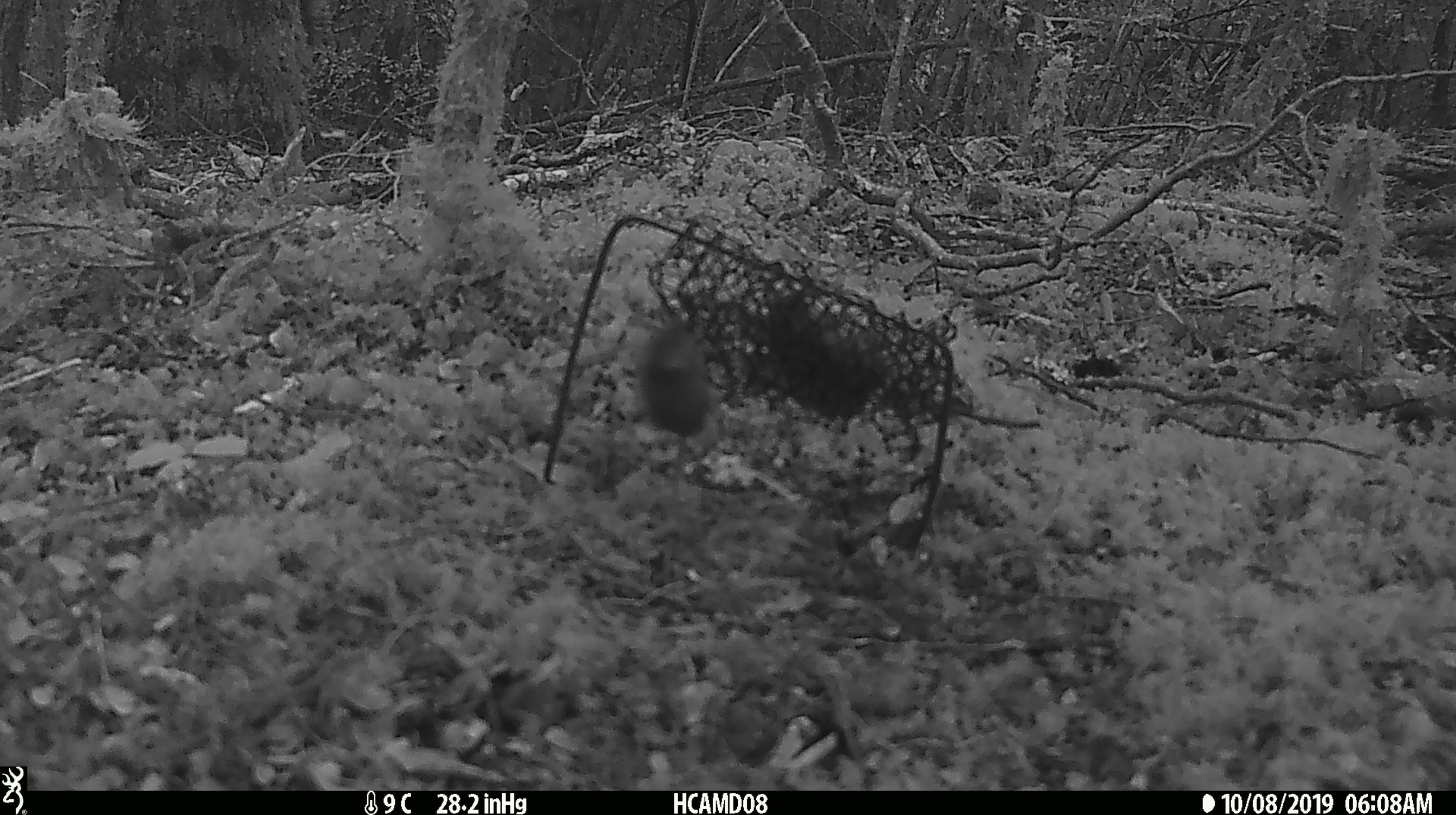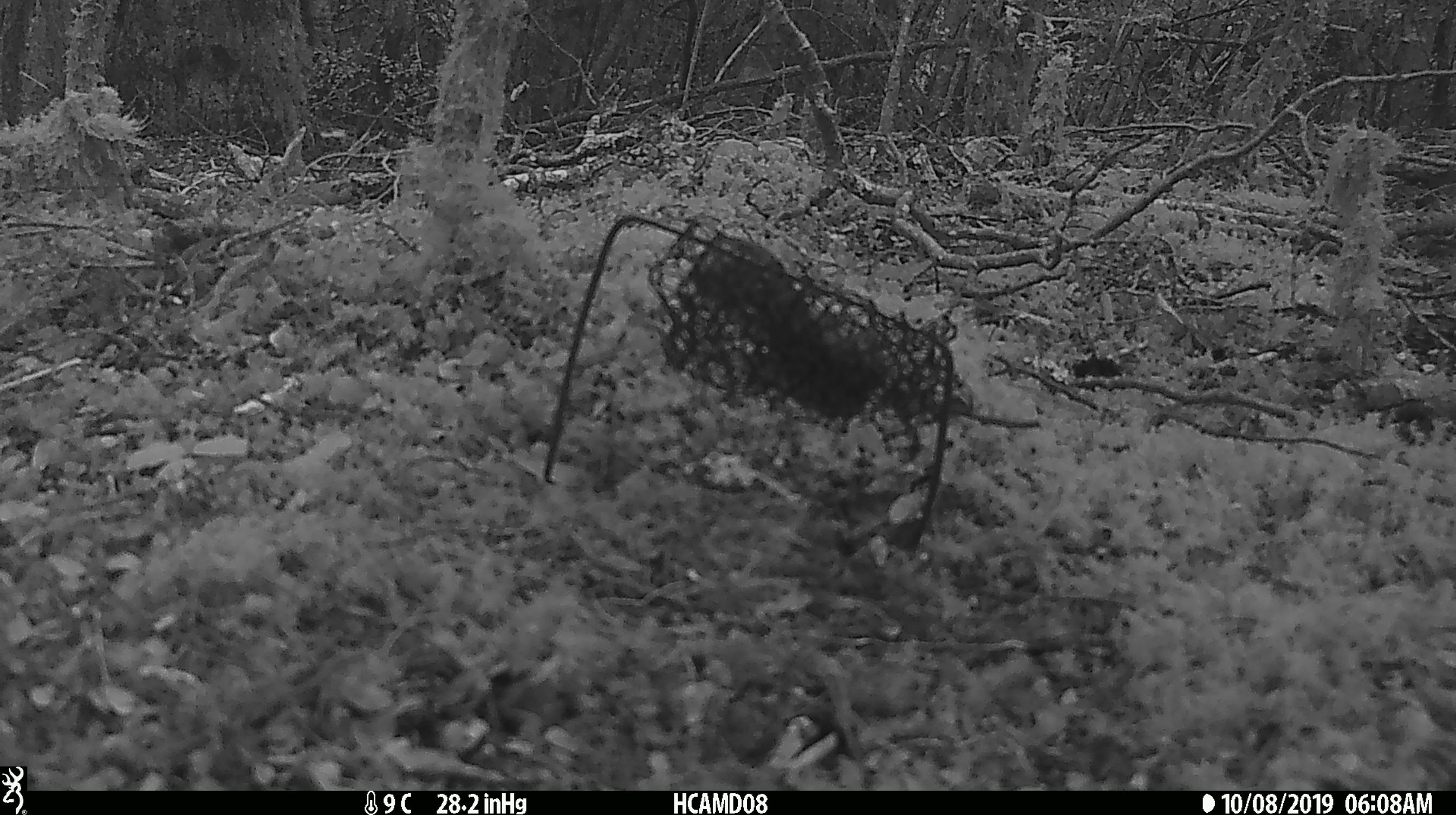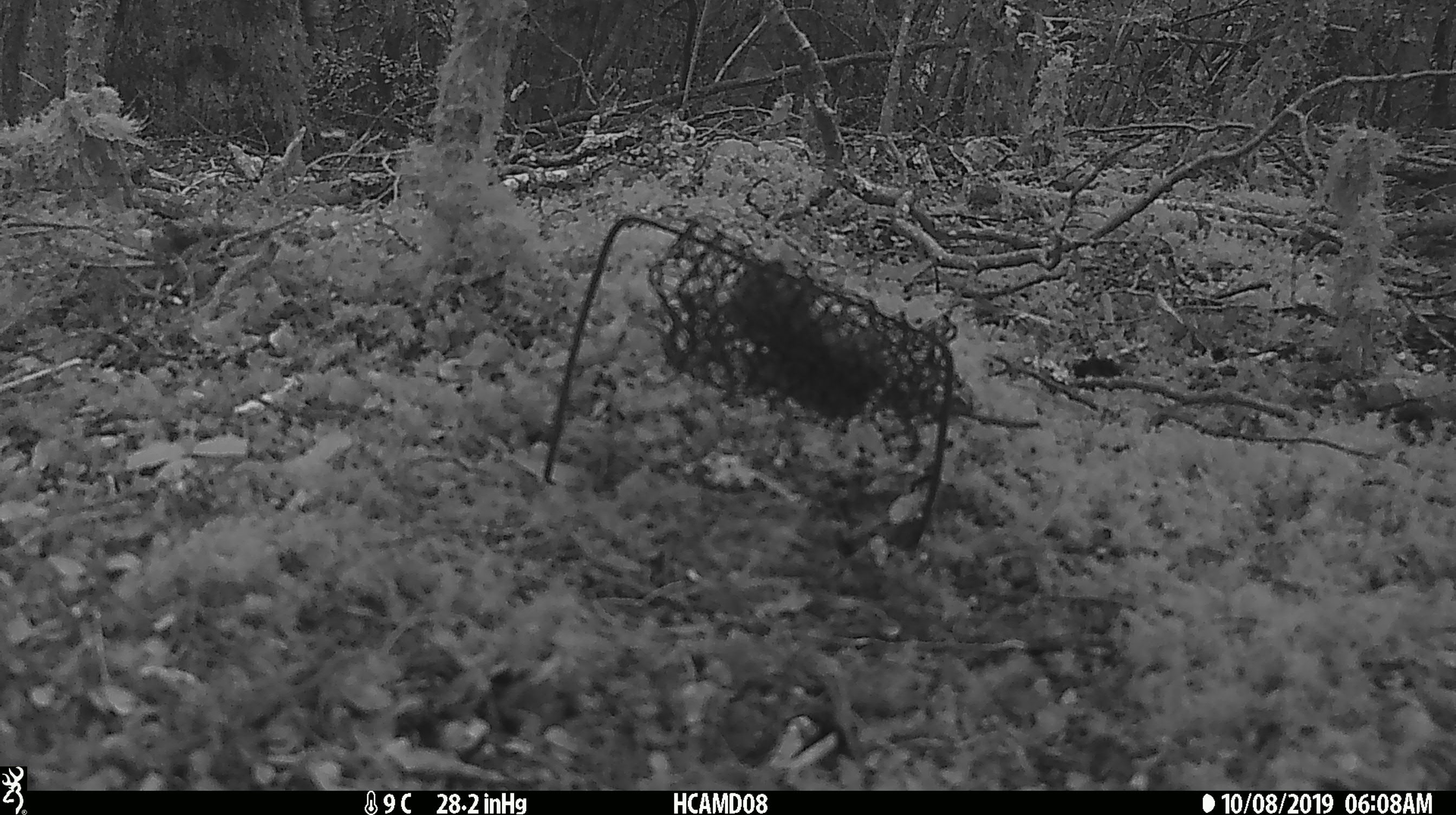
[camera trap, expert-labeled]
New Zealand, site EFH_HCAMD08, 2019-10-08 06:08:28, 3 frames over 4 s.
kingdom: Animalia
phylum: Chordata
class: Mammalia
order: Rodentia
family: Muridae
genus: Mus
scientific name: Mus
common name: mouse